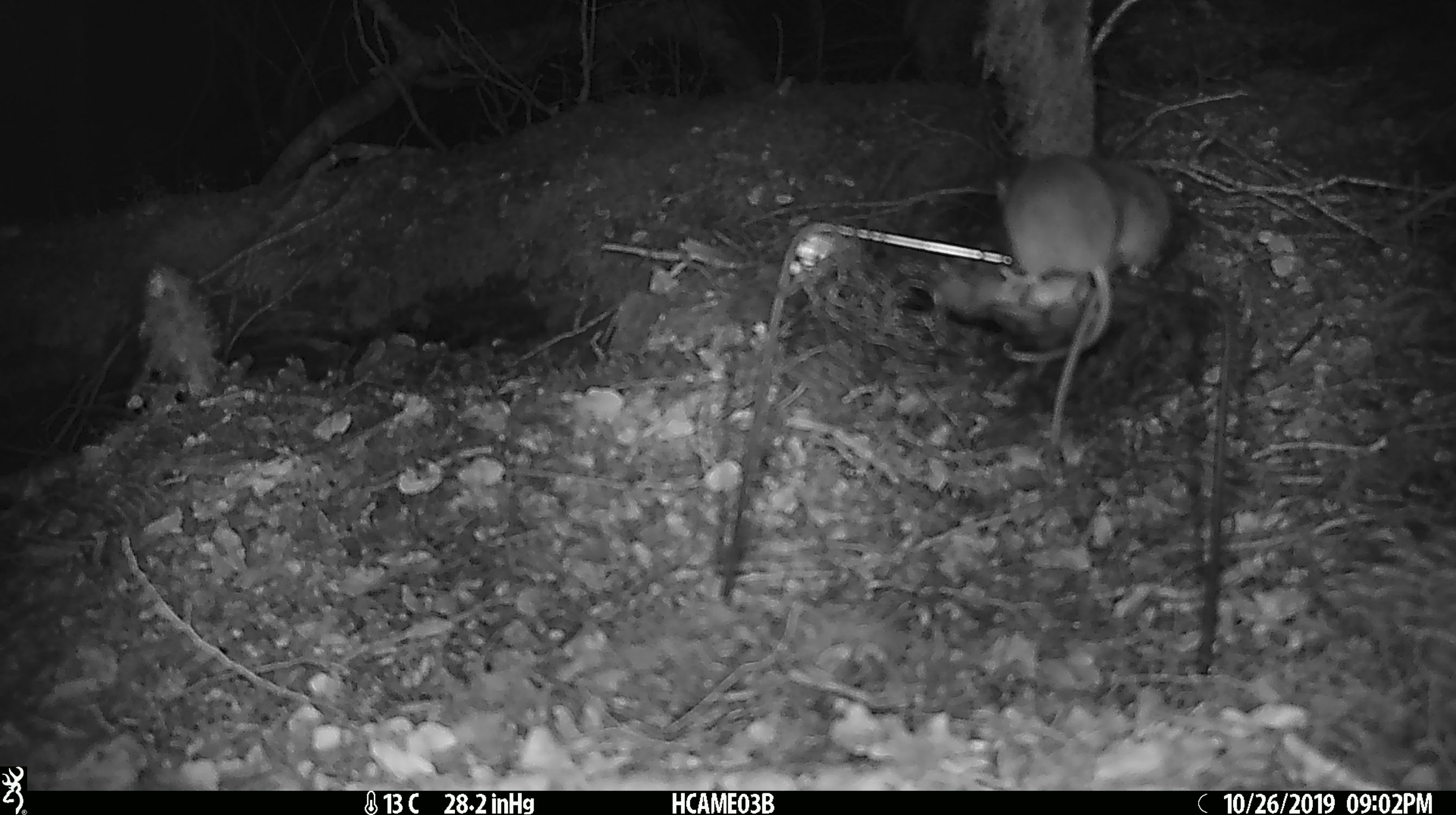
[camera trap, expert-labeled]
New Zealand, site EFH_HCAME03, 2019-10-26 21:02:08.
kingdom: Animalia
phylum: Chordata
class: Mammalia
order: Rodentia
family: Muridae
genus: Mus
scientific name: Mus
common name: mouse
Mouse (Mus).